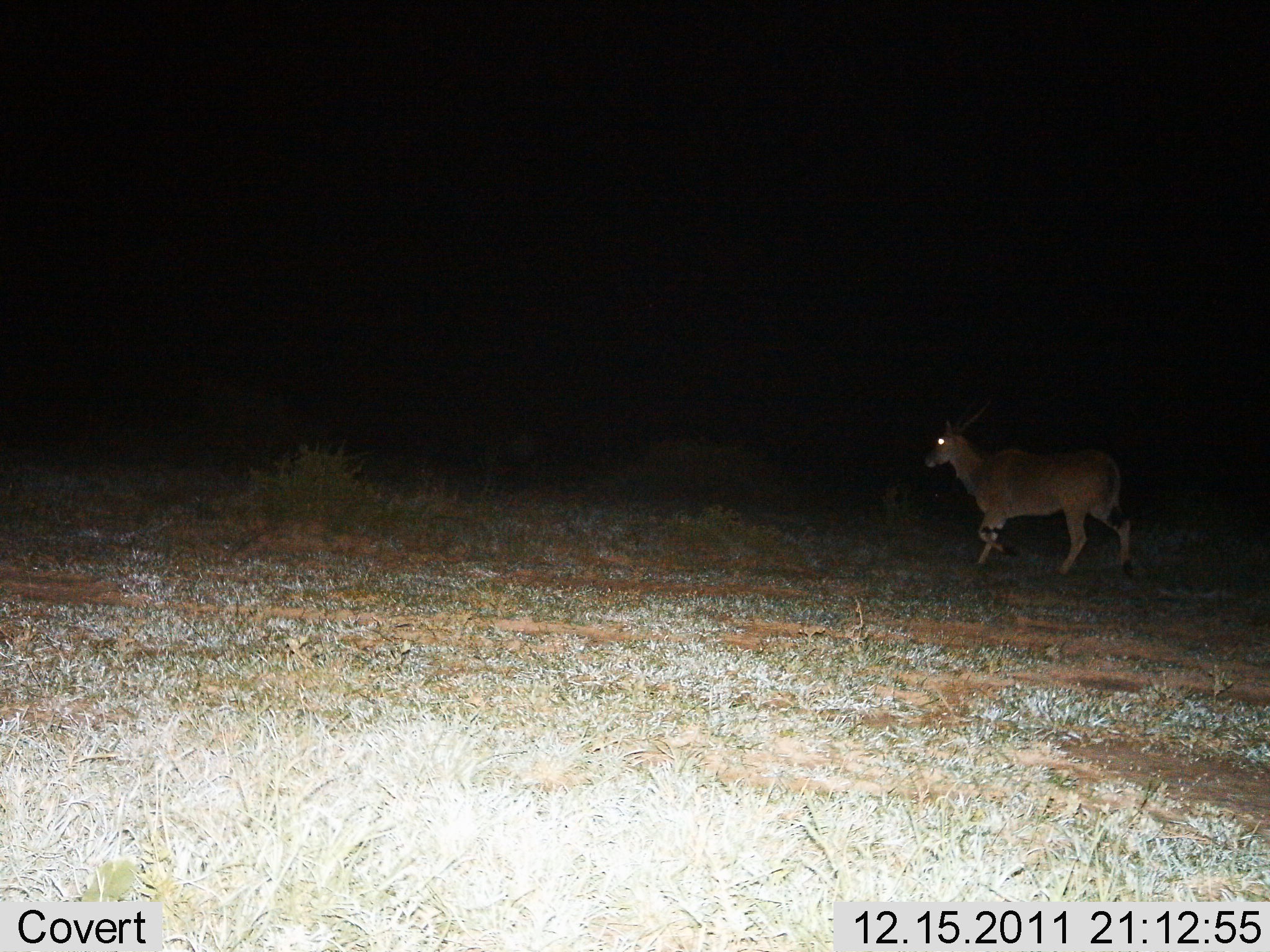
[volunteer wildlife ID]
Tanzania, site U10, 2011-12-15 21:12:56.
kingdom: Animalia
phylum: Chordata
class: Mammalia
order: Artiodactyla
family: Bovidae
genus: Tragelaphus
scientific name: Tragelaphus oryx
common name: eland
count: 1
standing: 12%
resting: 0%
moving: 100%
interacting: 0%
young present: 0%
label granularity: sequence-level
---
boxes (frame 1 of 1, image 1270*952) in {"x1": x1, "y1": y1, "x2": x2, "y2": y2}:
animal: {"x1": 923, "y1": 405, "x2": 1138, "y2": 584}